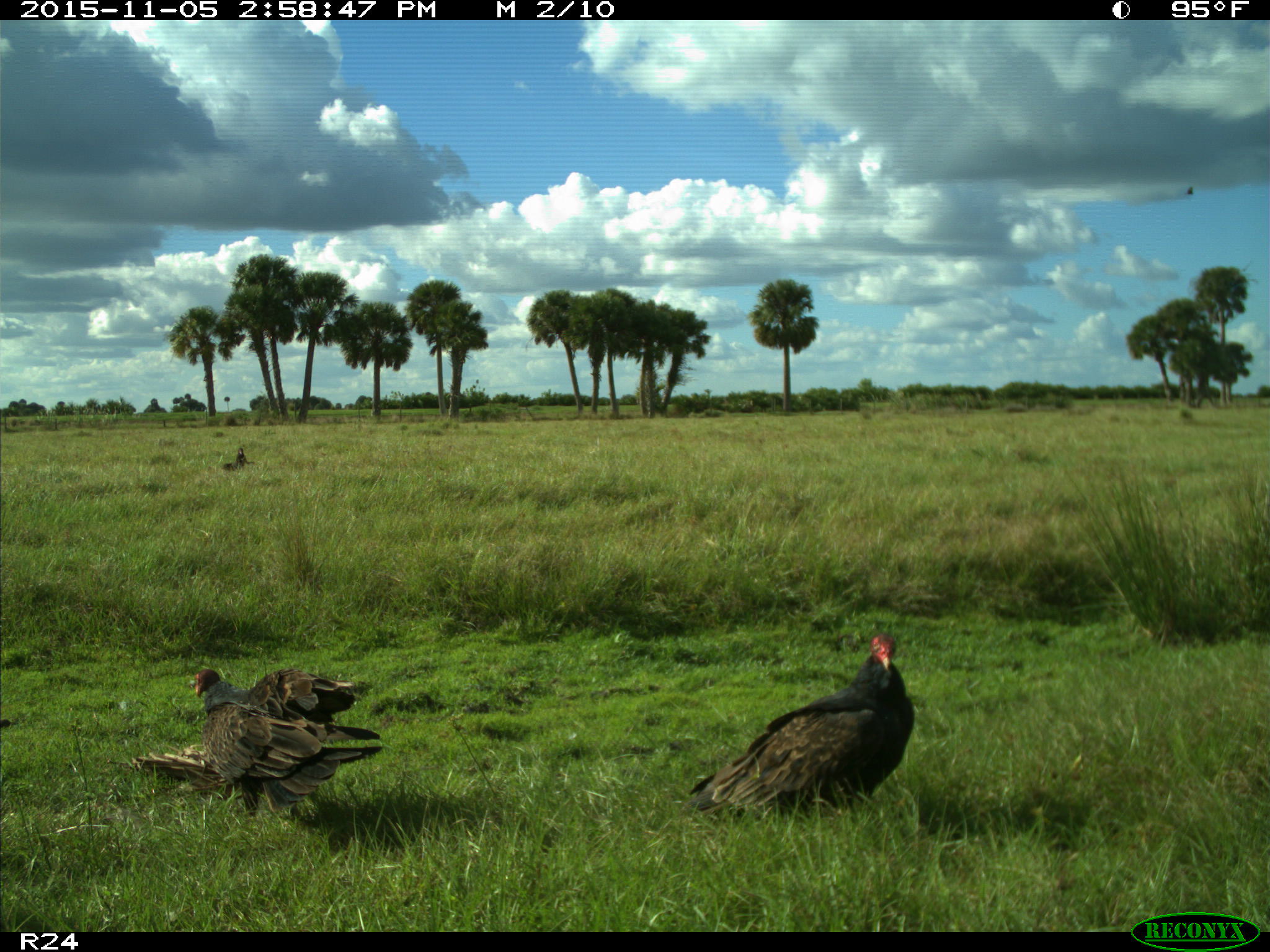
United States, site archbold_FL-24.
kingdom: Animalia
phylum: Chordata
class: Aves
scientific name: Aves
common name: birds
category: unidentified bird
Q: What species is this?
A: Unidentified bird (birds) (Aves).